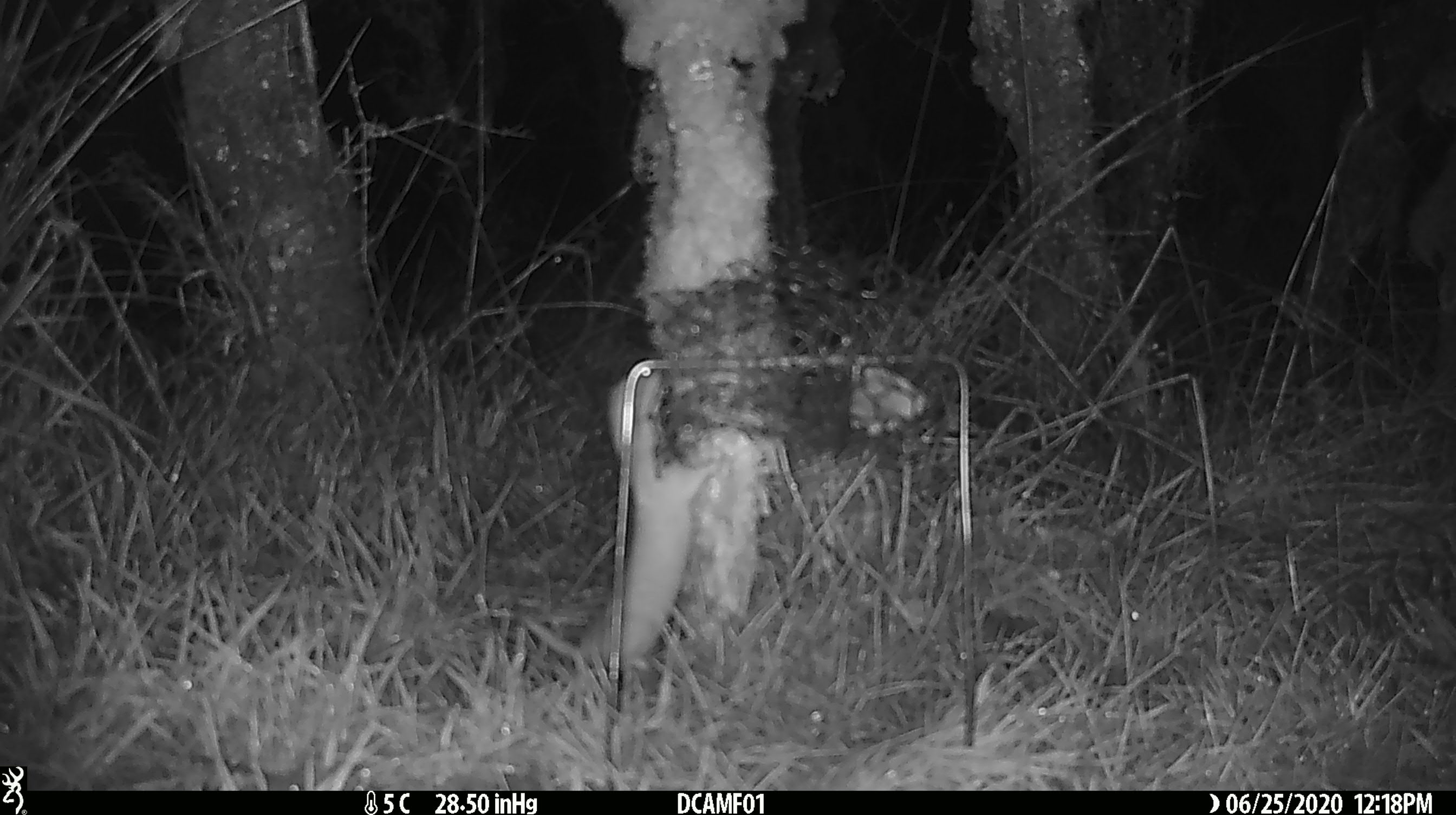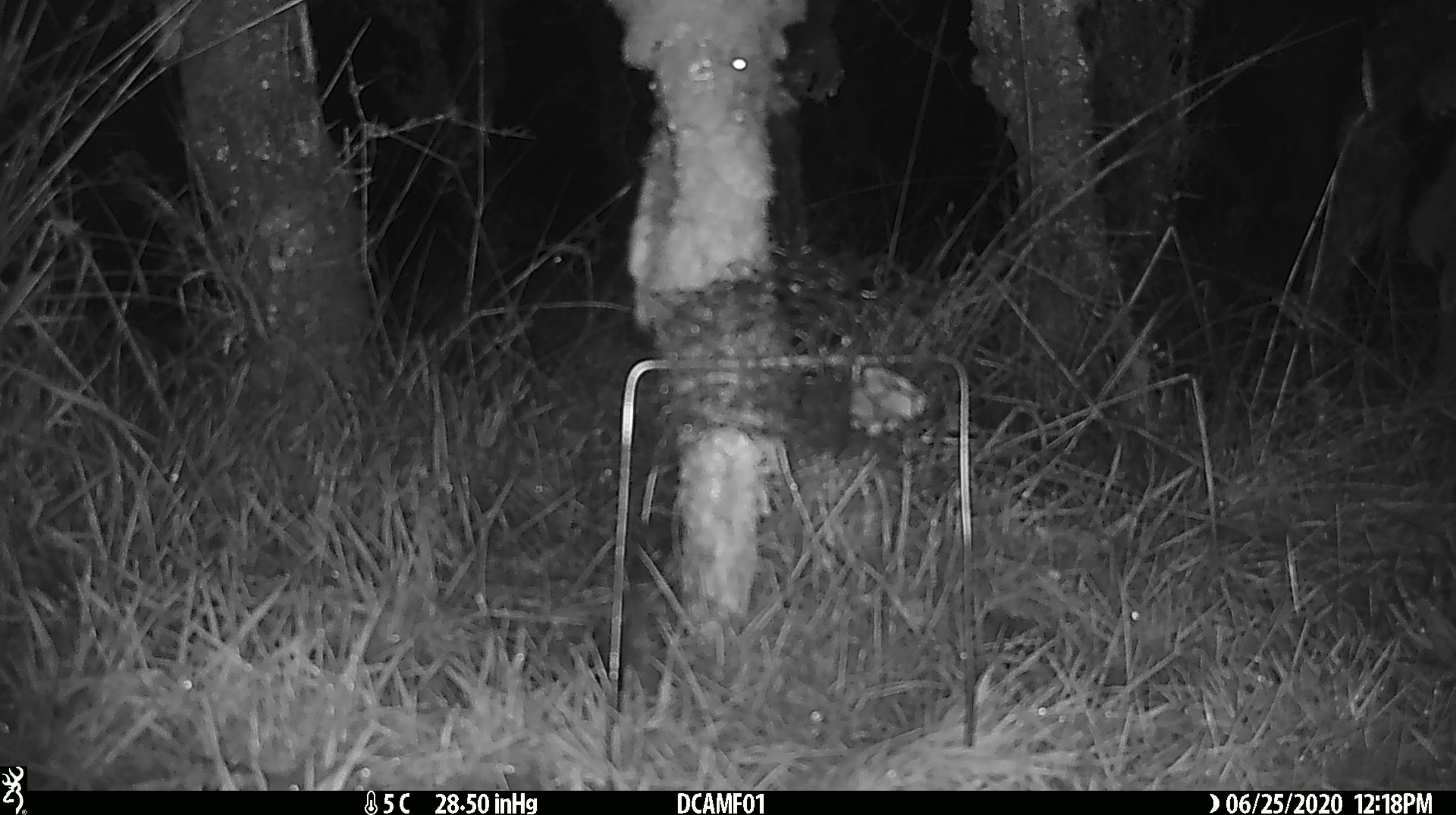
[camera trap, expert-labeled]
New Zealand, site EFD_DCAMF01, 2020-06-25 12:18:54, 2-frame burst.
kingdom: Animalia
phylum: Chordata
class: Mammalia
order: Carnivora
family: Mustelidae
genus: Mustela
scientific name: Mustela nivalis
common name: least weasel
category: weasel